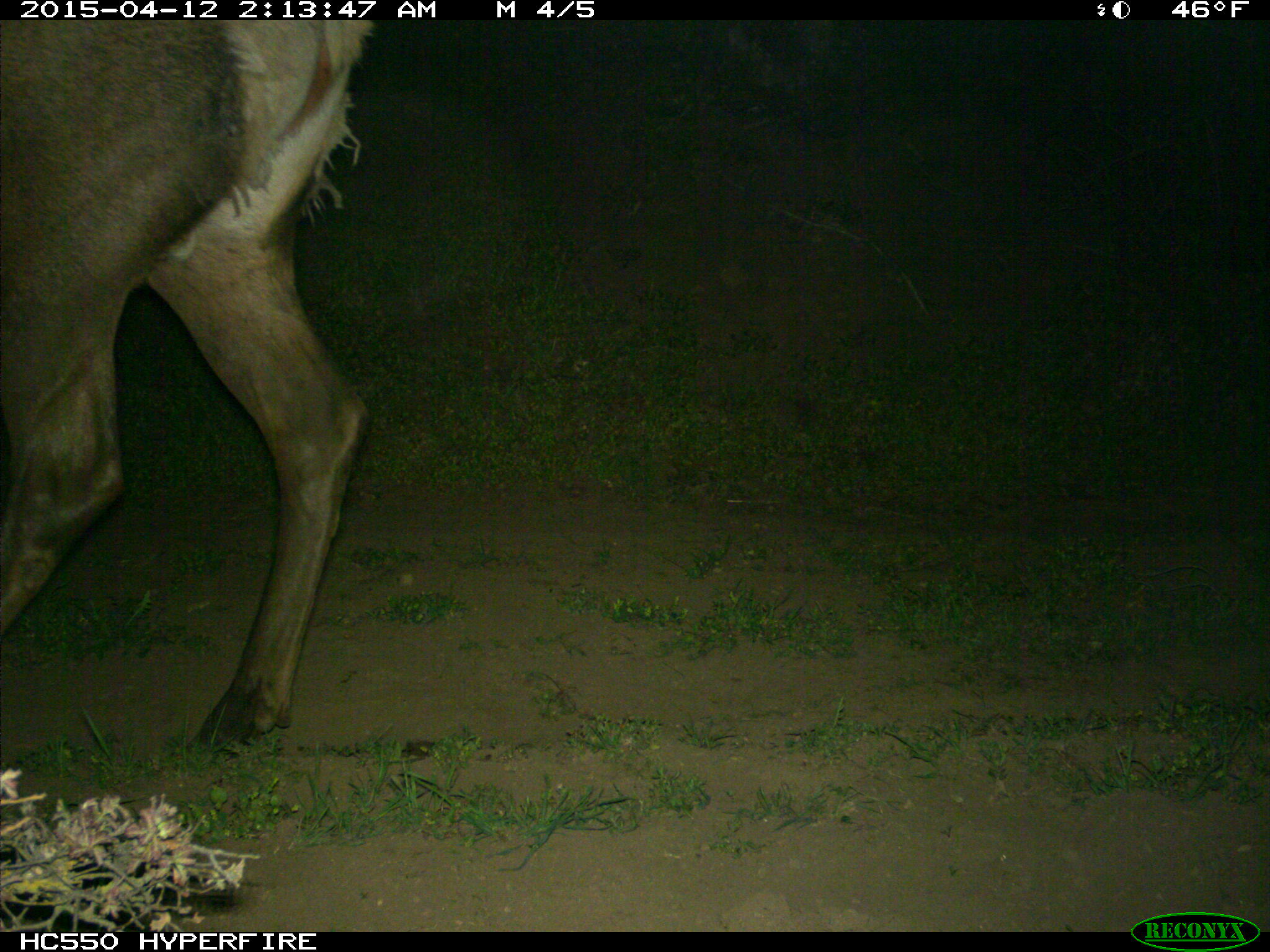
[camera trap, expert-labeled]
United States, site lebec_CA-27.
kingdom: Animalia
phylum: Chordata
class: Mammalia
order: Artiodactyla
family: Cervidae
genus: Cervus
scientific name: Cervus canadensis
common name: elk